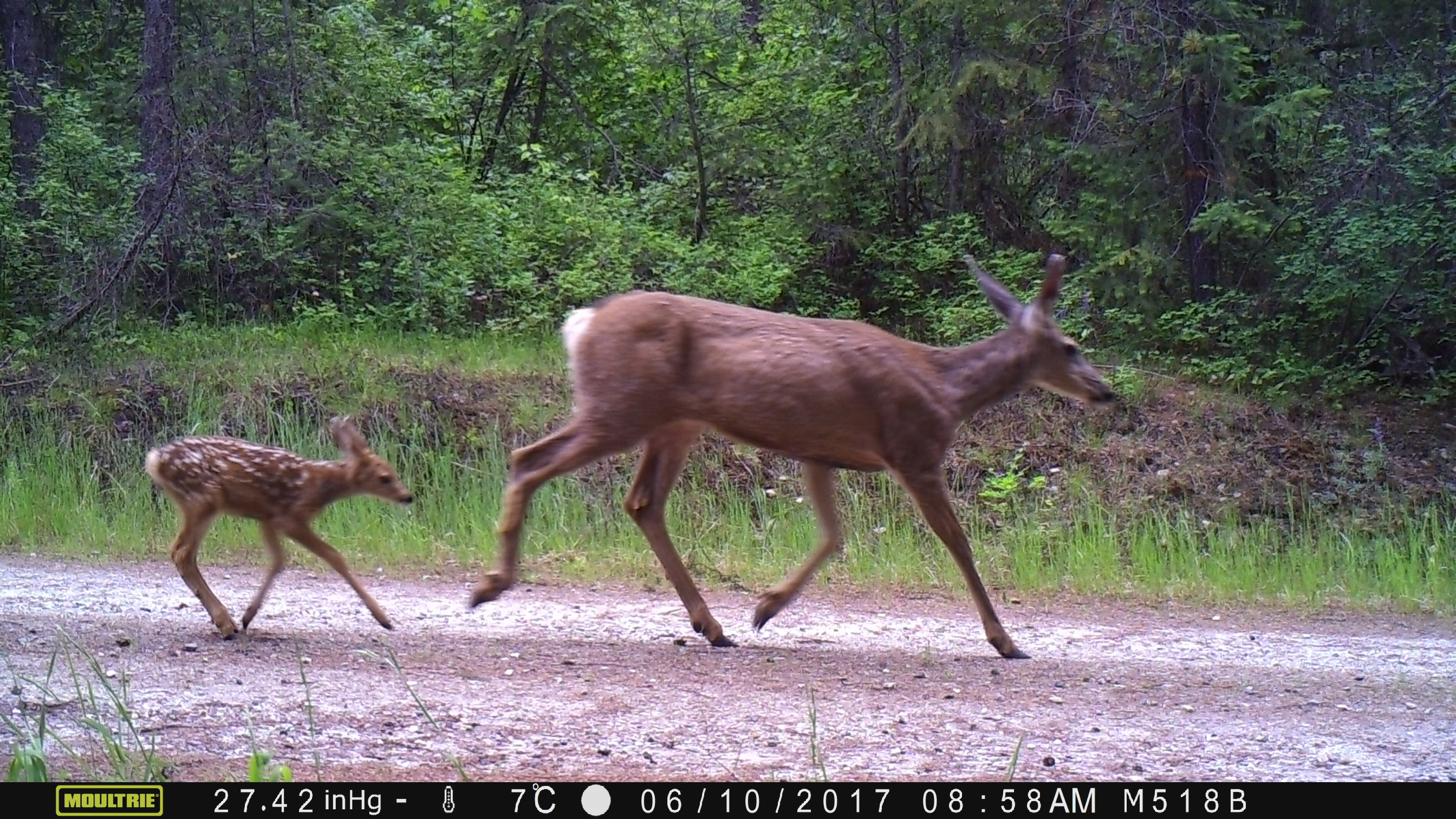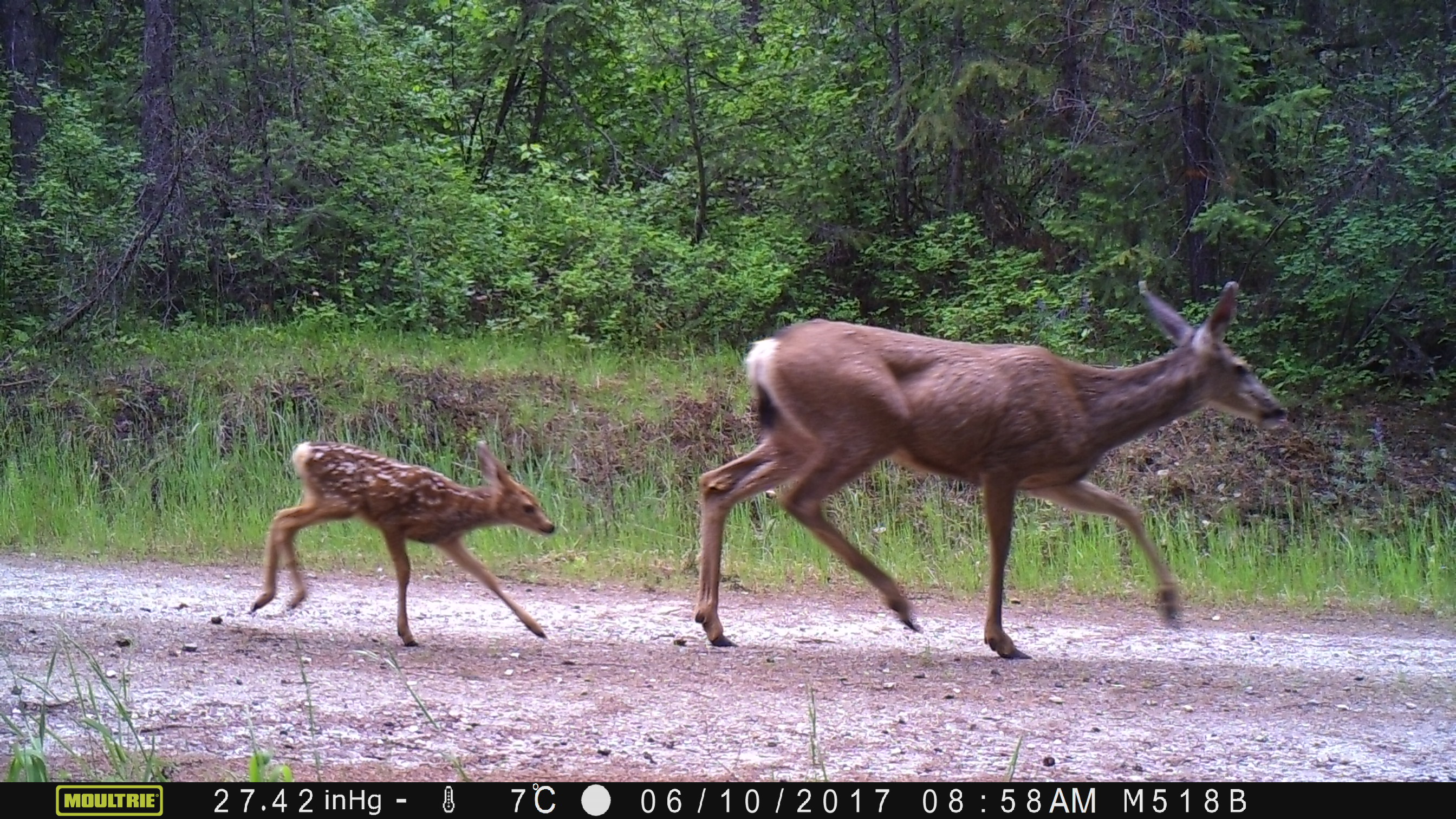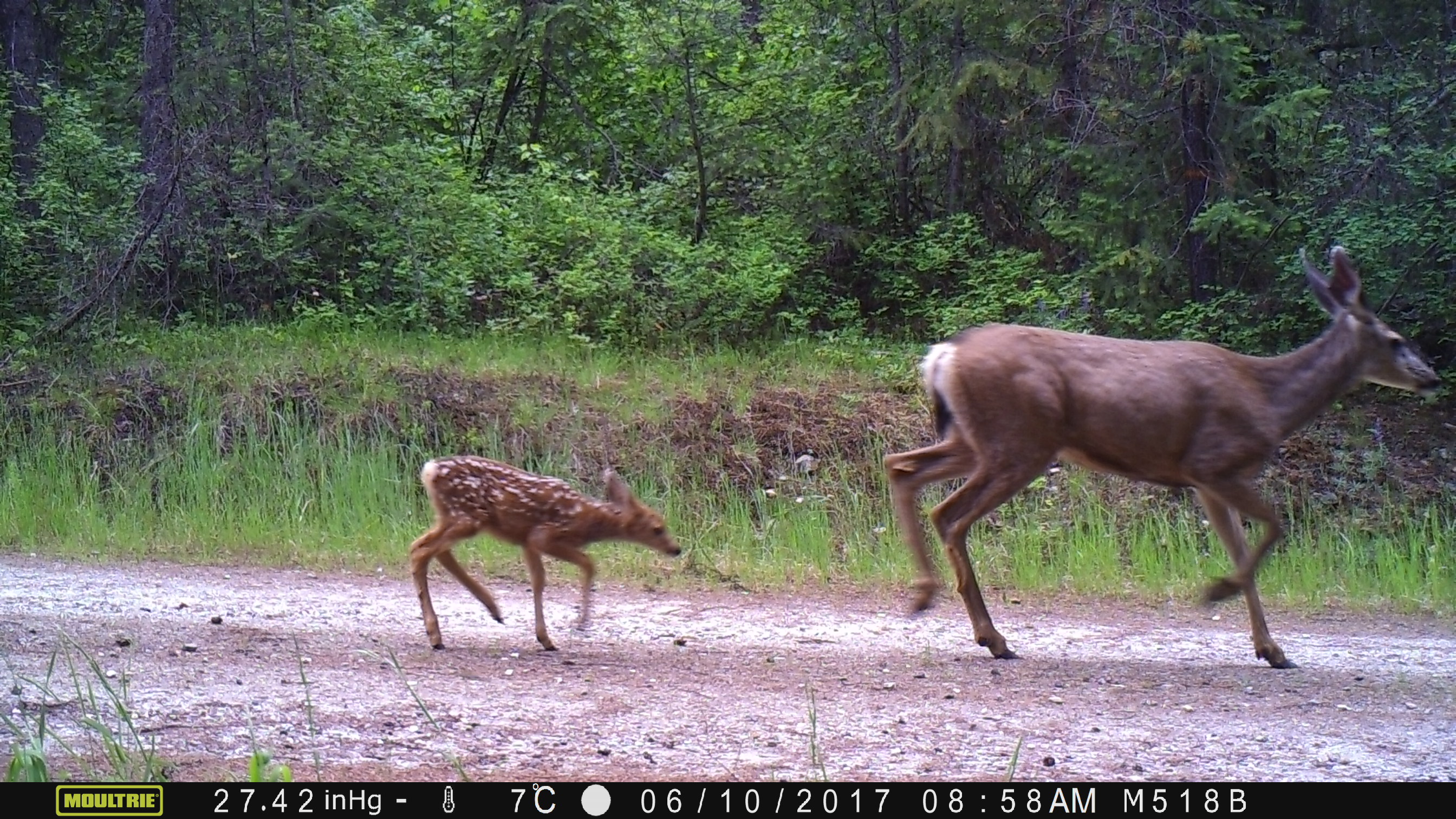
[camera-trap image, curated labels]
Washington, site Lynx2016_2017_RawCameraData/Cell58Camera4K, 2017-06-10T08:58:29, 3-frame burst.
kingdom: Animalia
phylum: Chordata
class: Mammalia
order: Artiodactyla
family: Cervidae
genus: Odocoileus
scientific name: Odocoileus hemionus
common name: mule deer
Odocoileus hemionus (mule deer). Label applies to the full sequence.